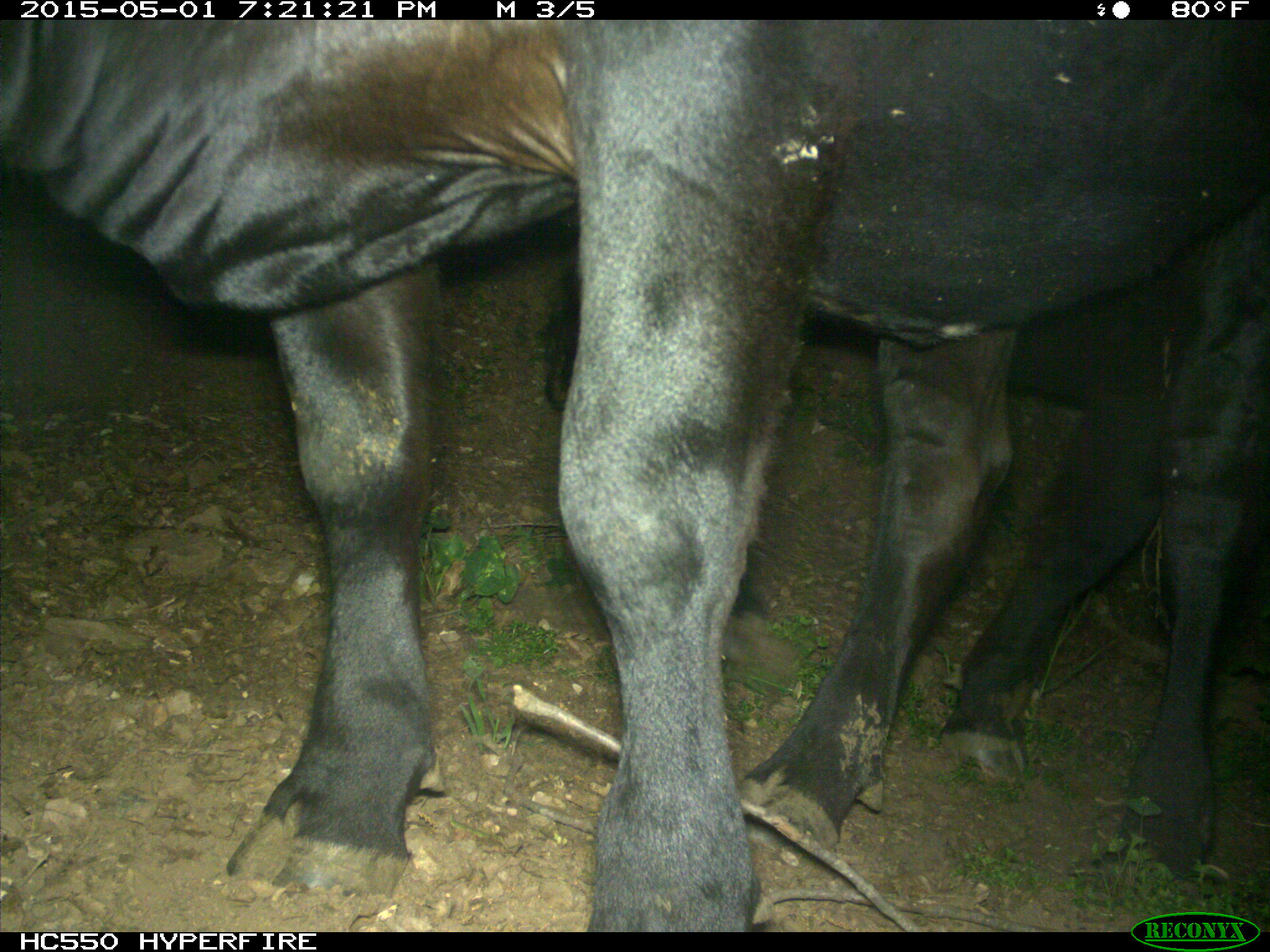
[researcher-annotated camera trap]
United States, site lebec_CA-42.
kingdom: Animalia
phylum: Chordata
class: Mammalia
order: Artiodactyla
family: Bovidae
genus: Bos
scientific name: Bos taurus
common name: domestic cow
Bos taurus (domestic cow).